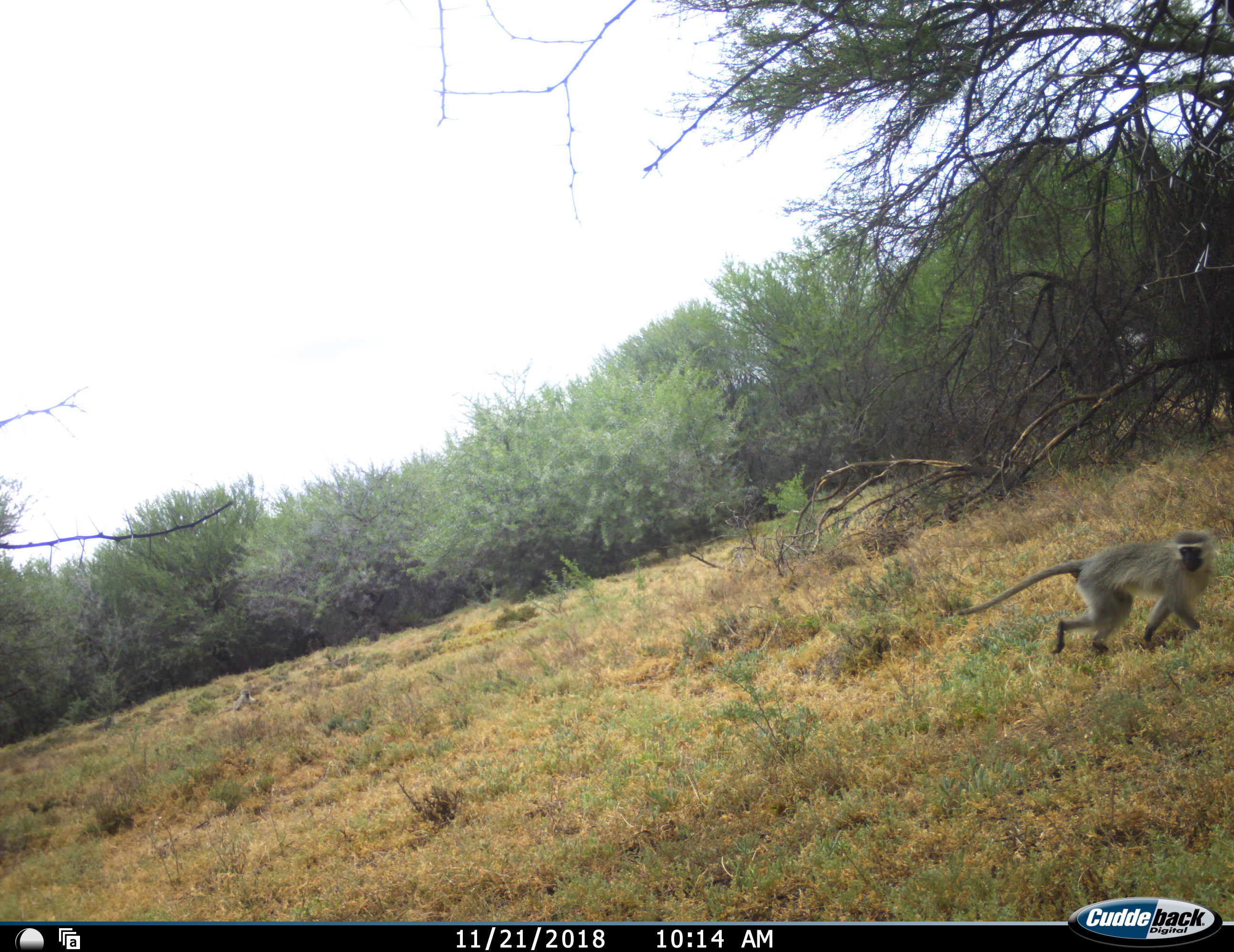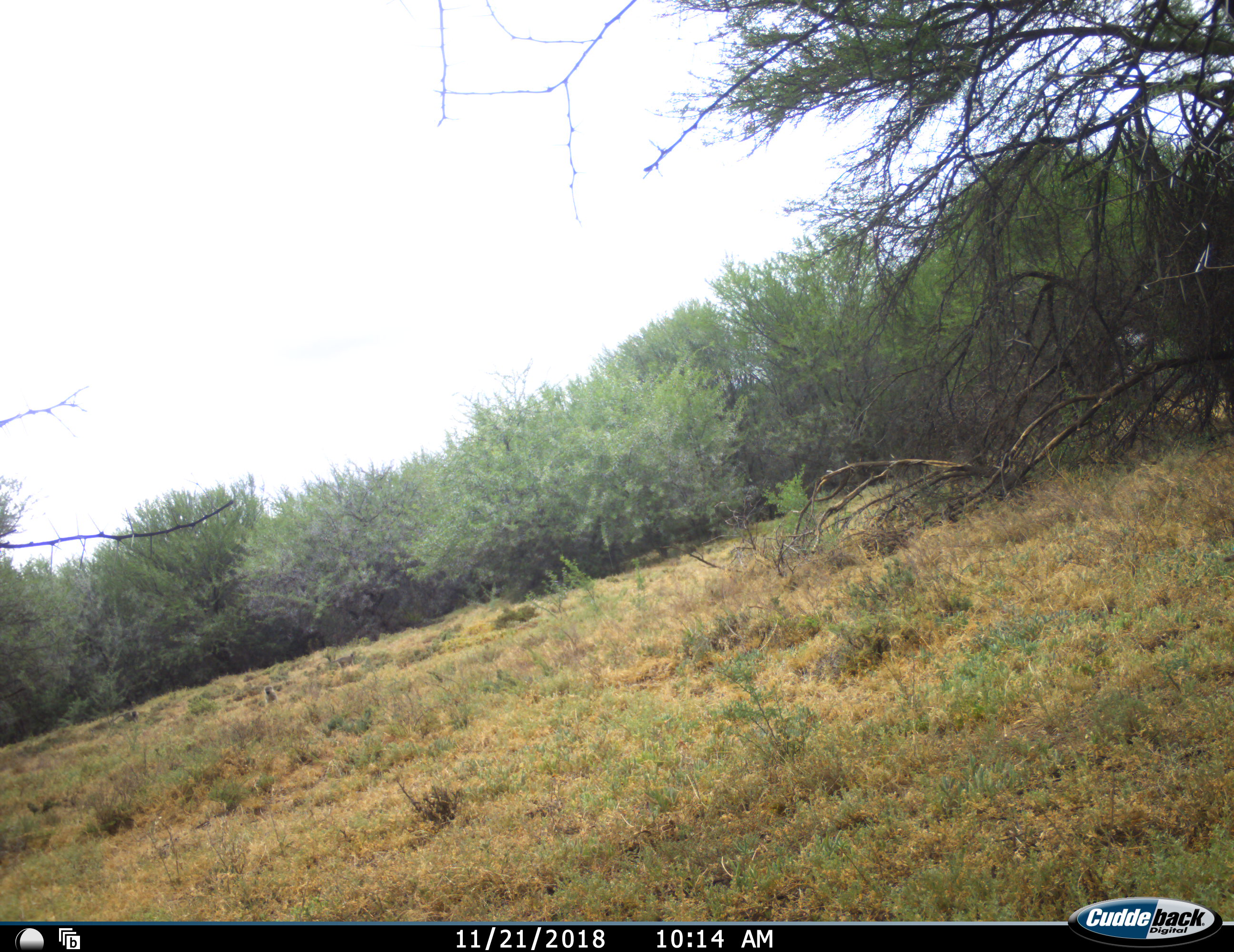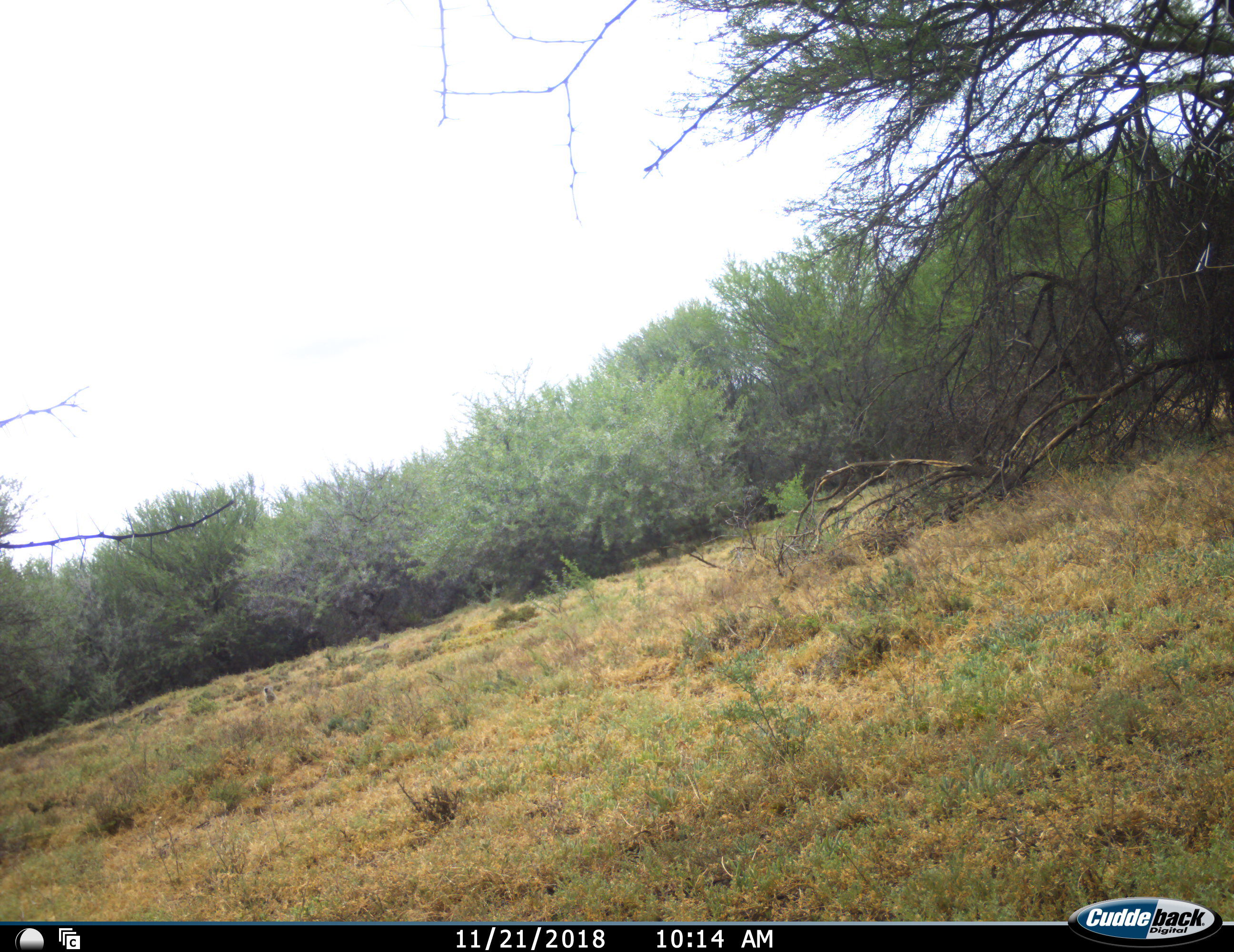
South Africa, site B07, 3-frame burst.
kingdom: Animalia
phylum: Chordata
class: Mammalia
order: Primates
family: Cercopithecidae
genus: Chlorocebus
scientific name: Chlorocebus pygerythrus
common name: vervet monkey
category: monkeyvervet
Monkeyvervet (vervet monkey) (Chlorocebus pygerythrus), count 4. Behavior (volunteer vote fractions): standing 0%, resting 0%, moving 100%, interacting 0%. Young present (vote fraction): 11%. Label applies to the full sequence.